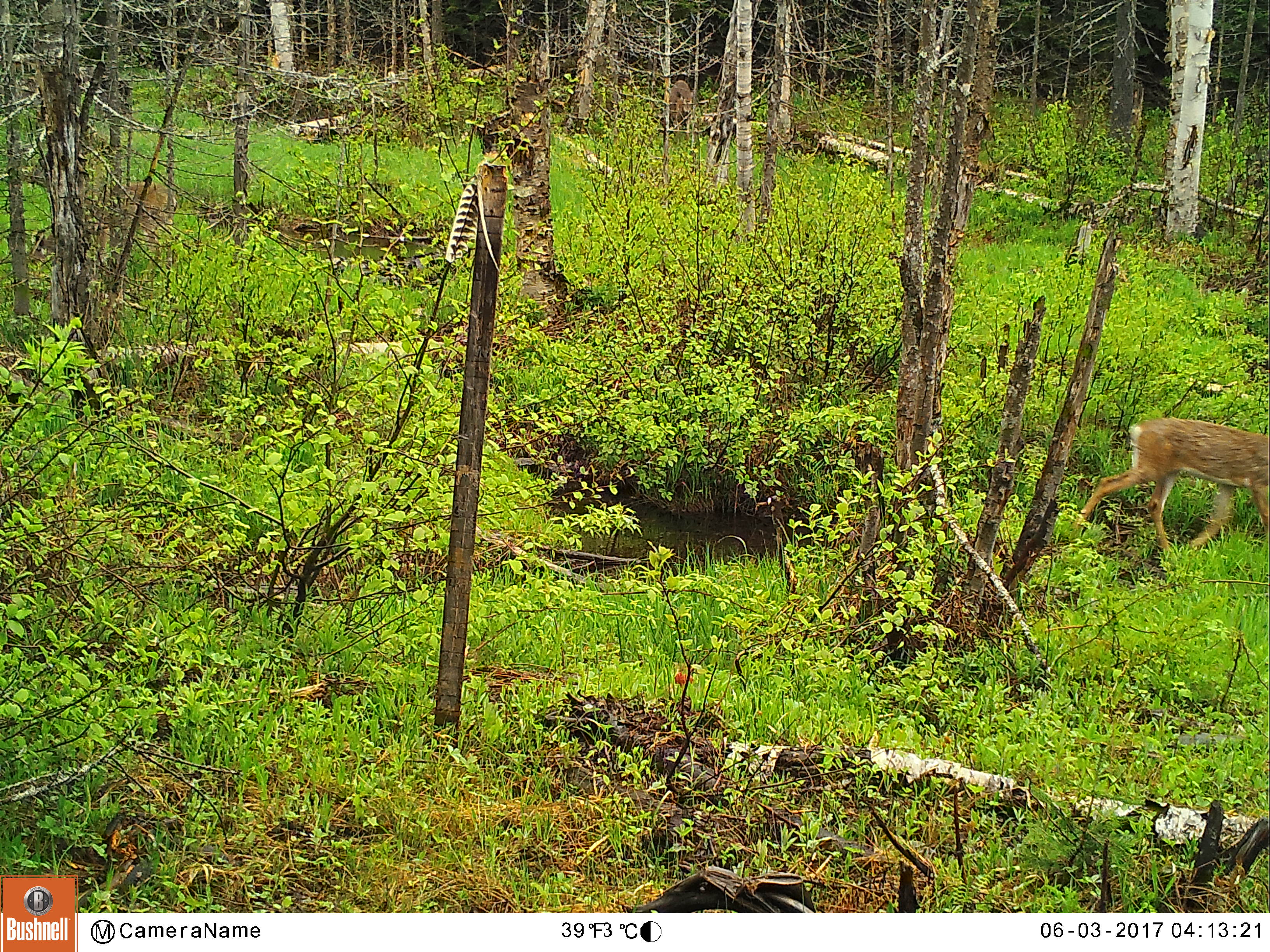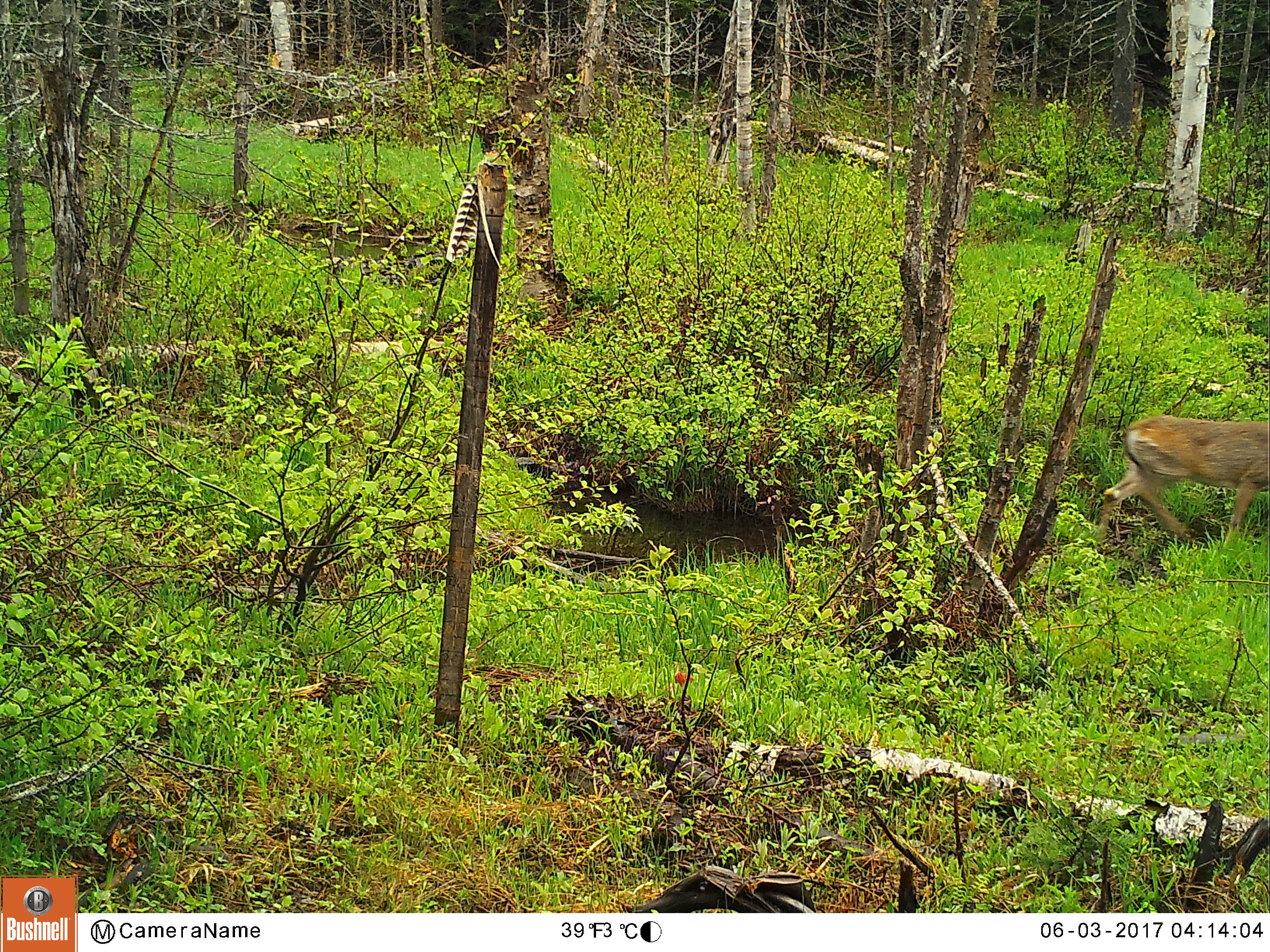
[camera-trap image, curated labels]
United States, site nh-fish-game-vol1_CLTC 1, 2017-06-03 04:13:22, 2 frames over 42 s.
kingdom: Animalia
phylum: Chordata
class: Mammalia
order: Artiodactyla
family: Cervidae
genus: Odocoileus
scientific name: Odocoileus virginianus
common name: white-tailed deer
White-tailed deer (Odocoileus virginianus).